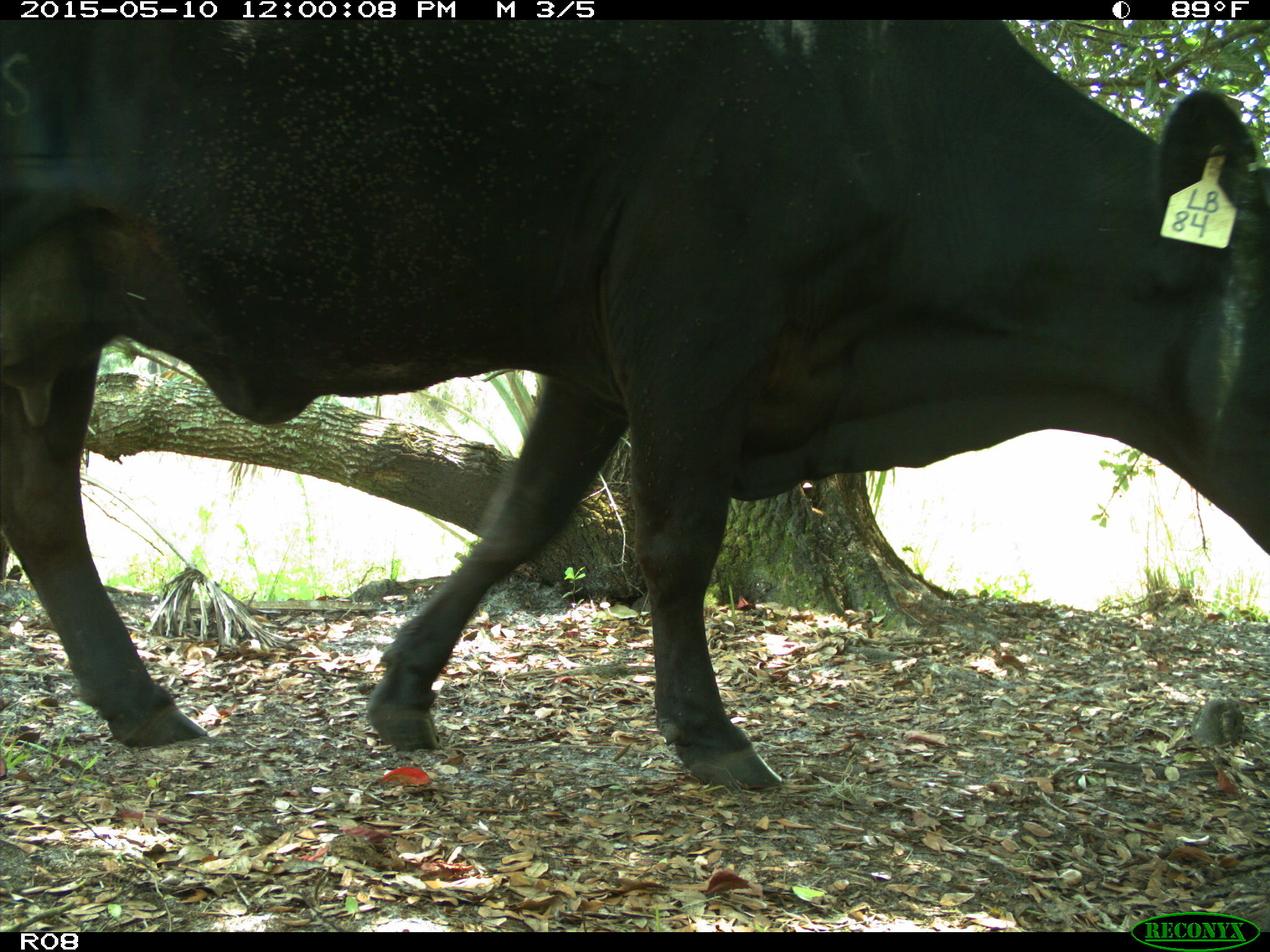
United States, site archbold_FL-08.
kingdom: Animalia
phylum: Chordata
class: Mammalia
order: Artiodactyla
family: Bovidae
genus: Bos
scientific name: Bos taurus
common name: domestic cow